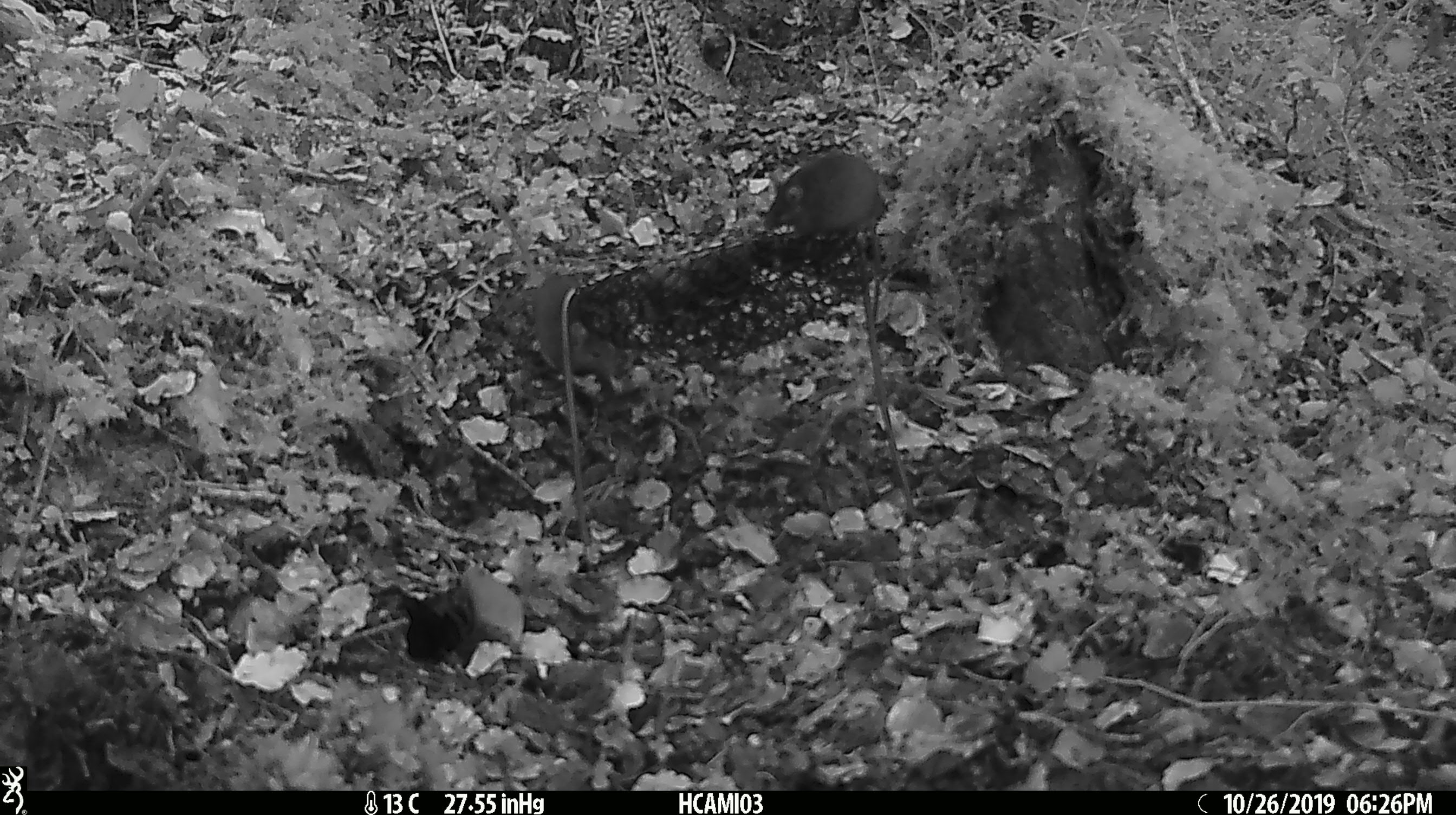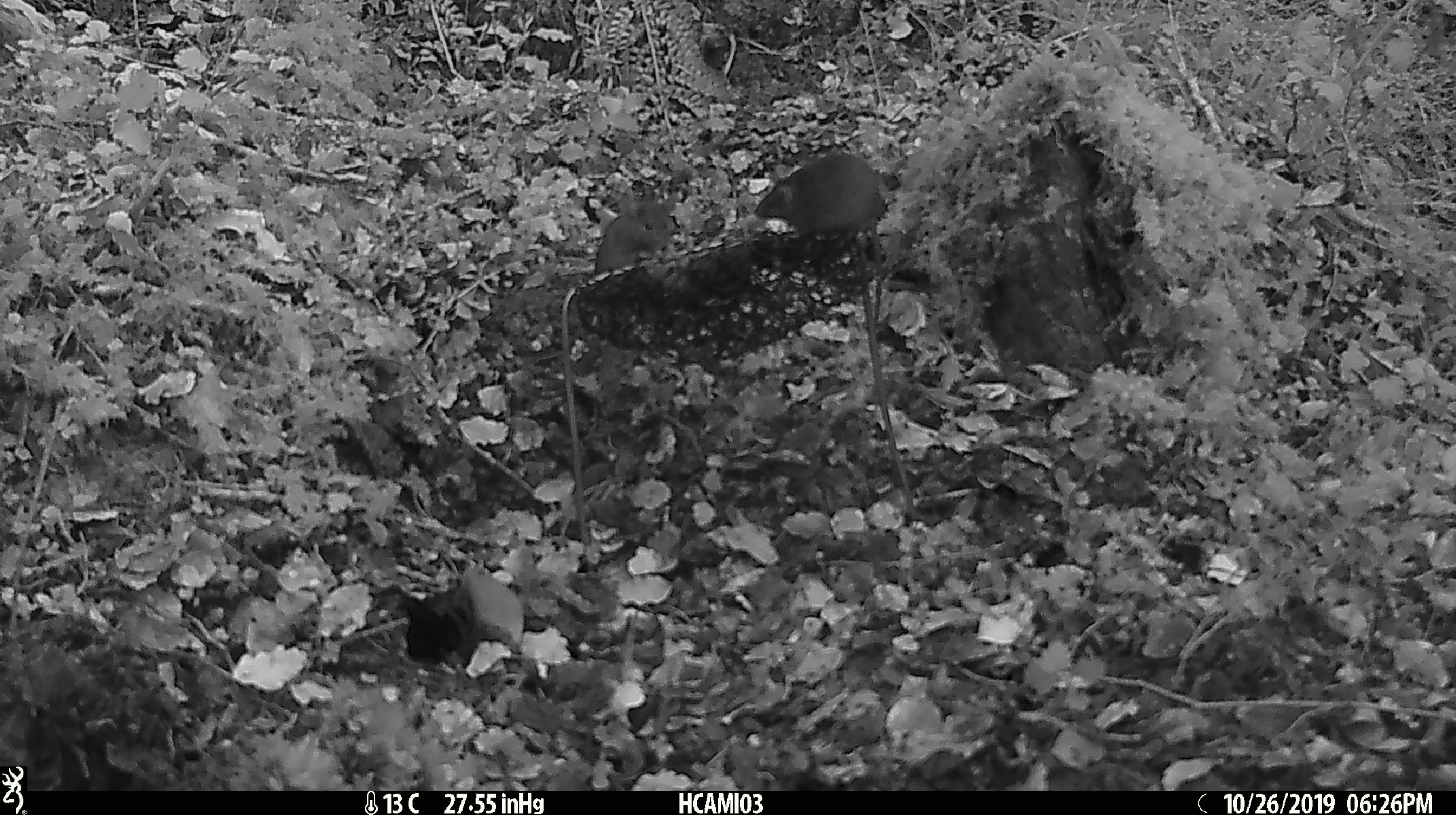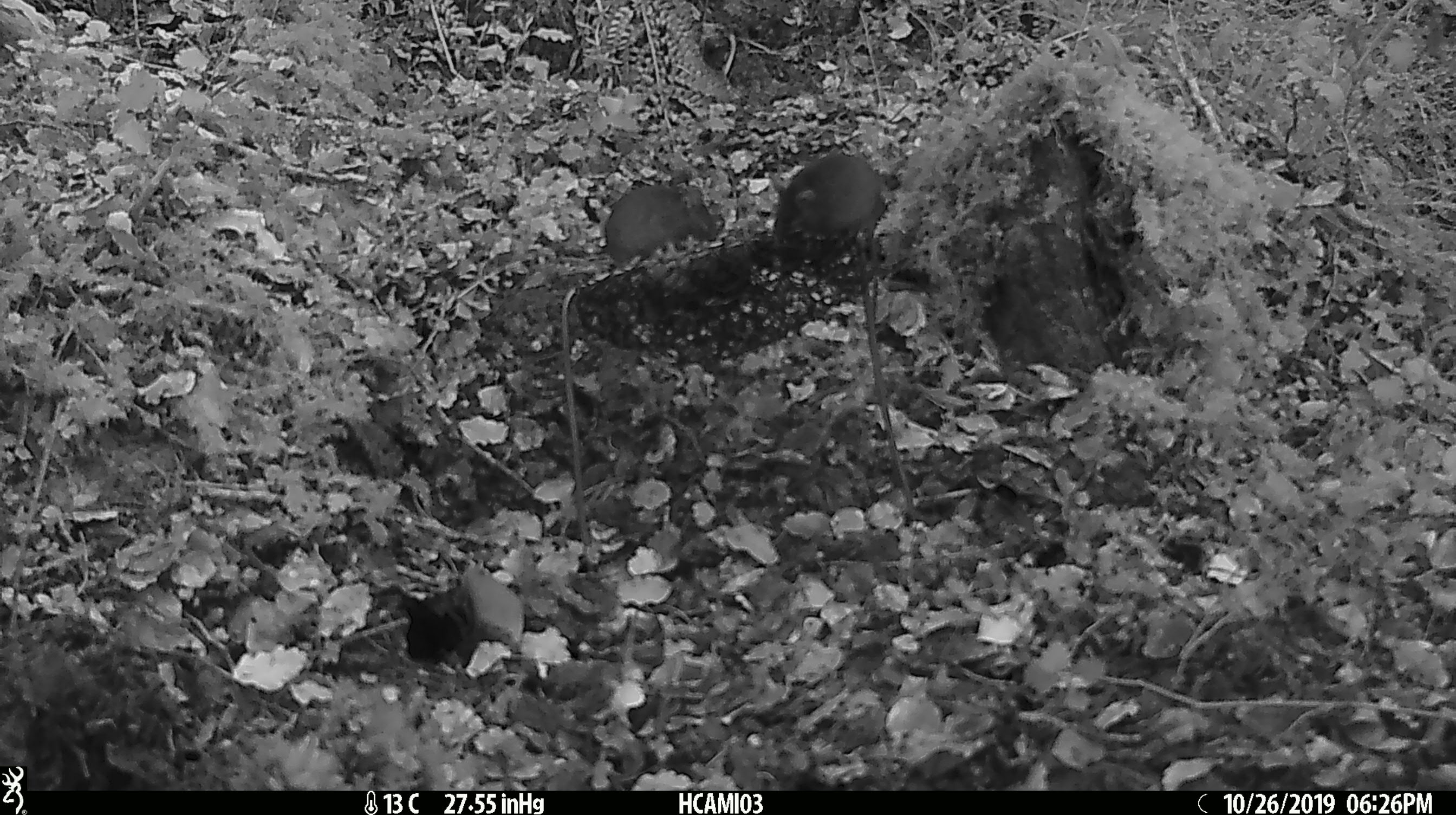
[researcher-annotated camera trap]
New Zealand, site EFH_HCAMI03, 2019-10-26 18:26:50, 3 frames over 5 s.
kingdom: Animalia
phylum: Chordata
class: Mammalia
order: Rodentia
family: Muridae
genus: Mus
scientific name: Mus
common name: mouse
Mouse (Mus).